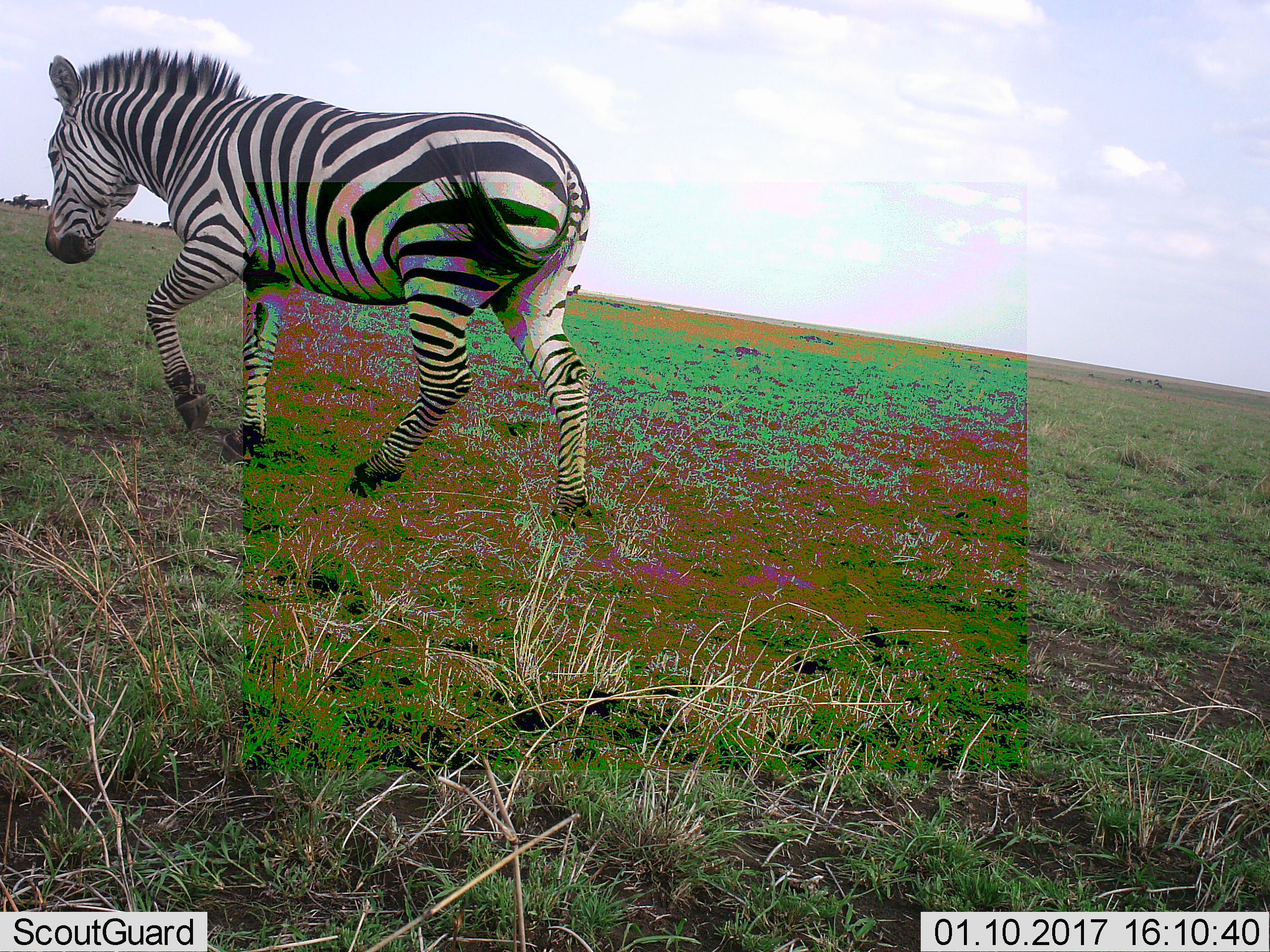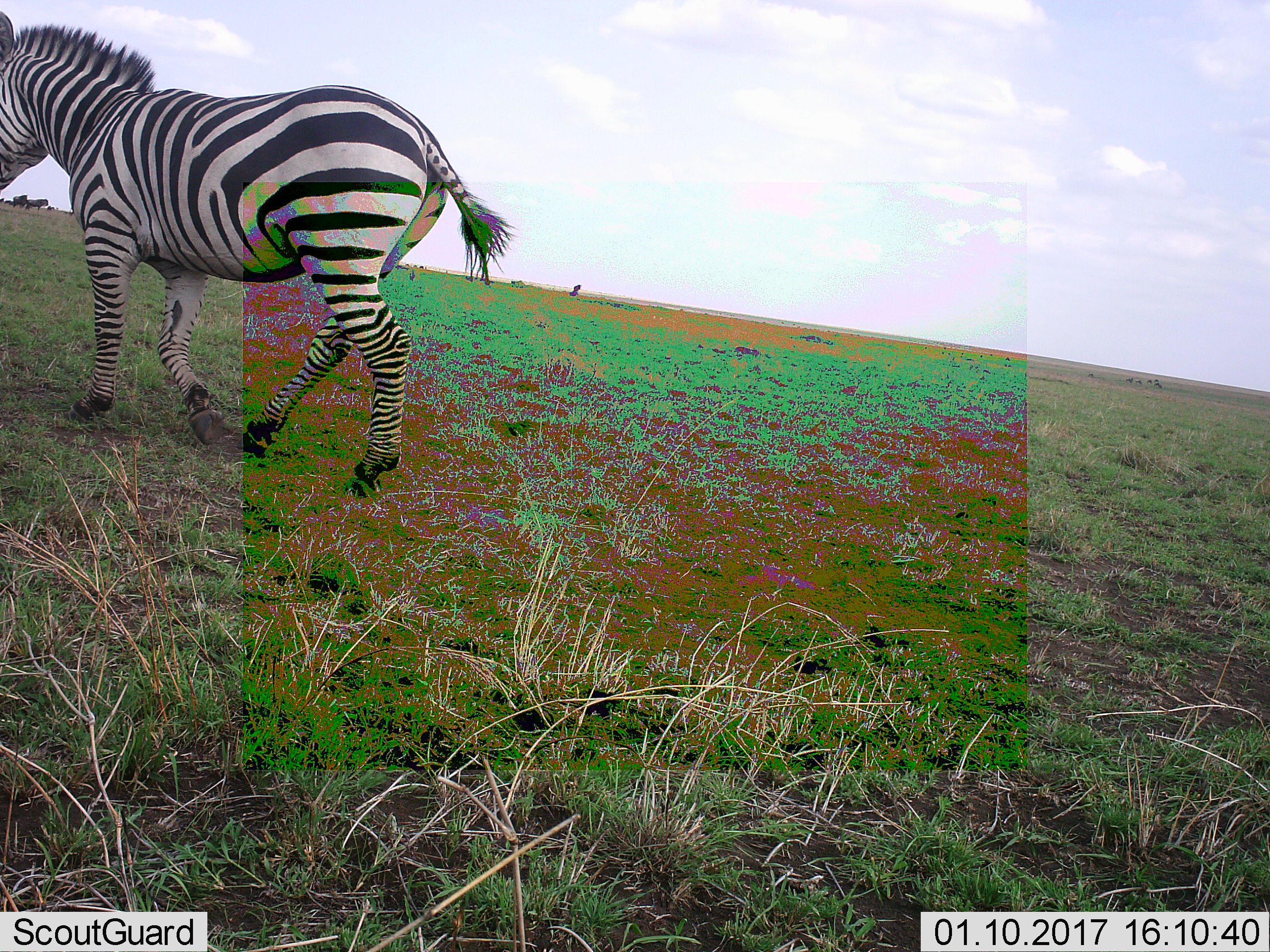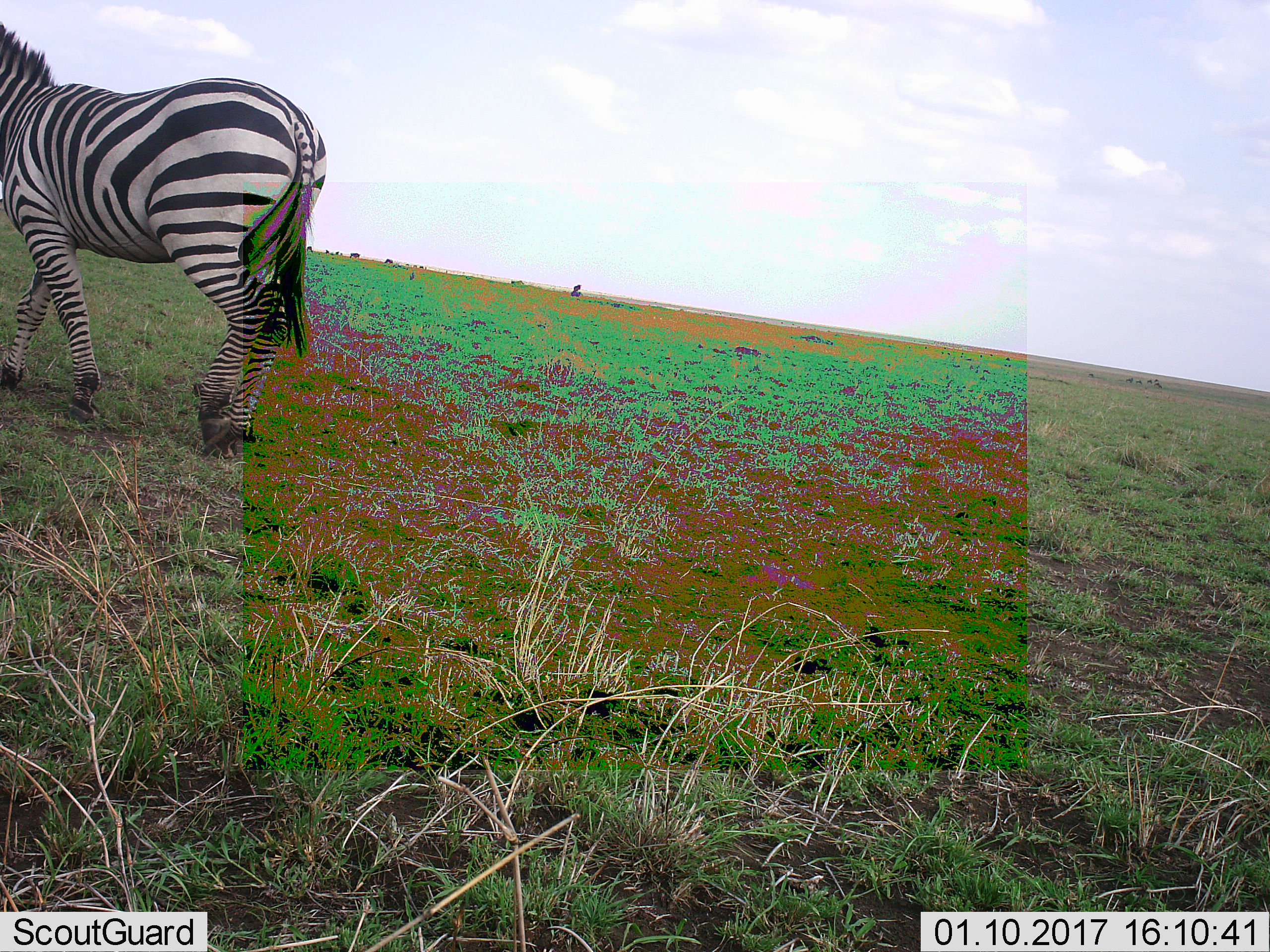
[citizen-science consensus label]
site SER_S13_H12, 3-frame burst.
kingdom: Animalia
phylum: Chordata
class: Mammalia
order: Perissodactyla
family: Equidae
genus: Equus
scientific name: Equus quagga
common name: plains zebra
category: zebraplains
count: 1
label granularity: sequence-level